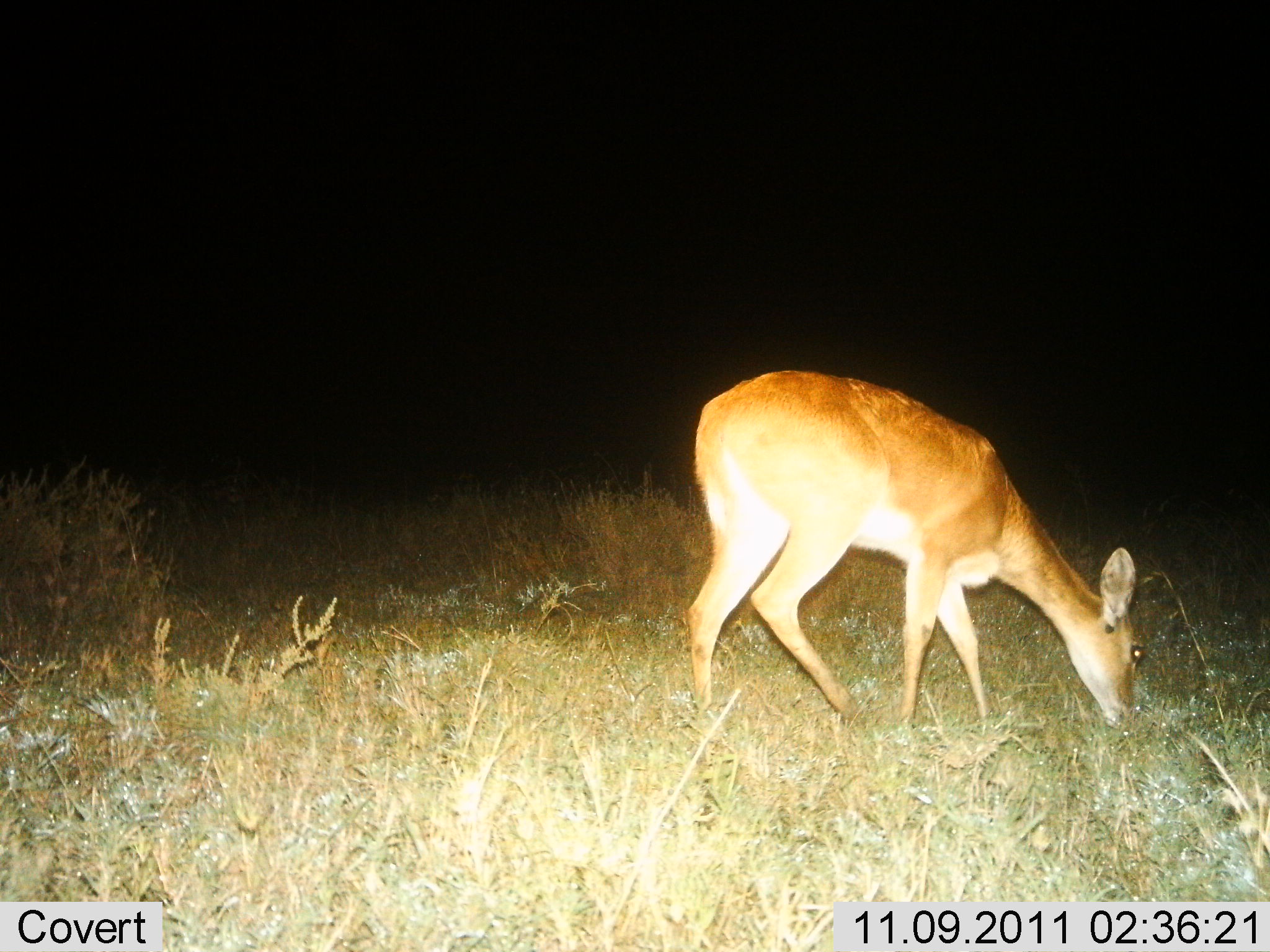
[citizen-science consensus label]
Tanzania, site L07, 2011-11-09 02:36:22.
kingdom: Animalia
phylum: Chordata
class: Mammalia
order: Artiodactyla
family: Bovidae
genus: Redunca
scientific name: Redunca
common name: reedbuck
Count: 1.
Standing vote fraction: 9%.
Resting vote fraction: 0%.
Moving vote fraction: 0%.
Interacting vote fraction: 0%.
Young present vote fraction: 0%.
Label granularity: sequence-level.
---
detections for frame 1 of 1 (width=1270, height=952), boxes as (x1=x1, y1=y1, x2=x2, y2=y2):
animal: (x1=693, y1=370, x2=1144, y2=728)